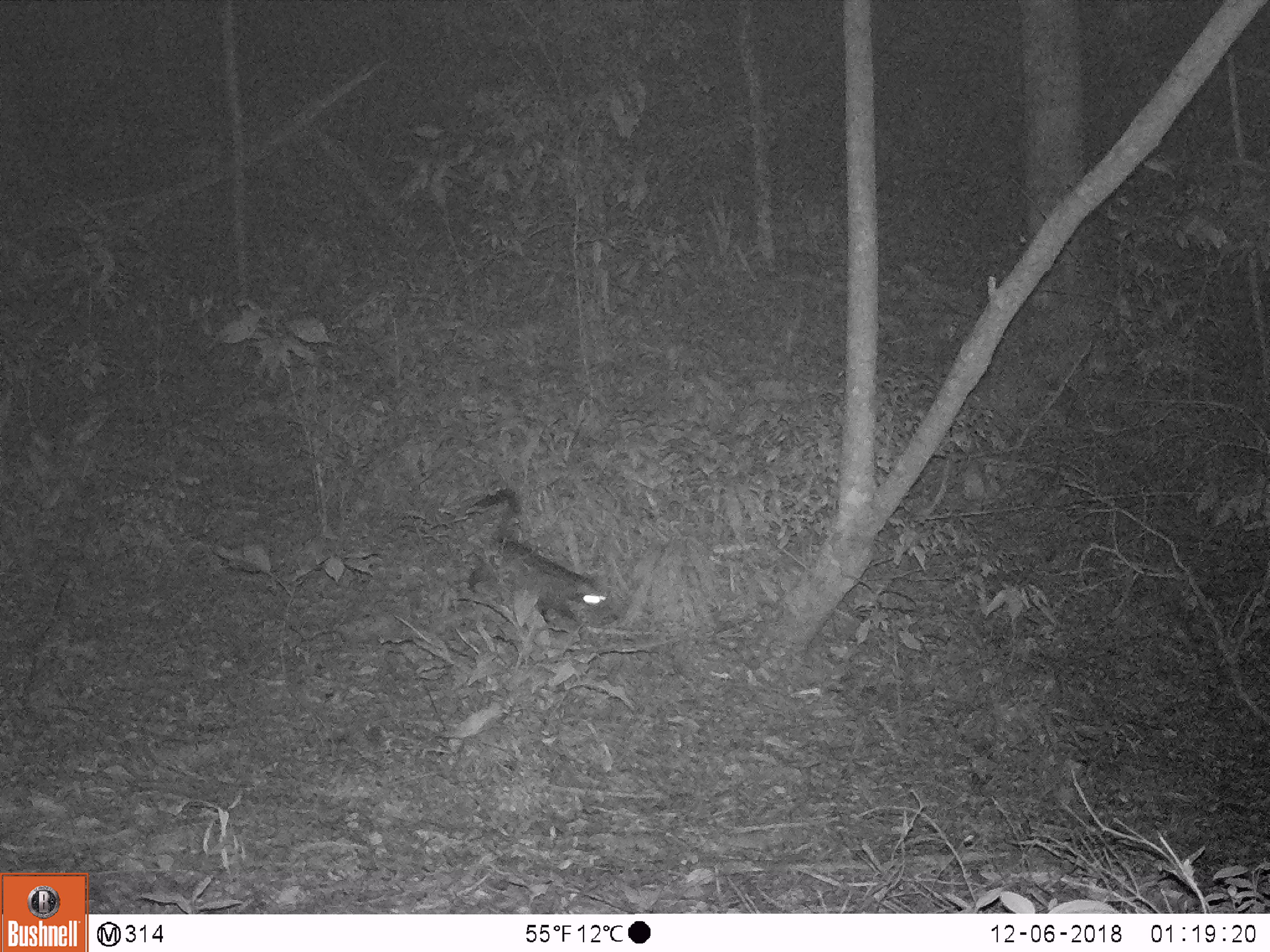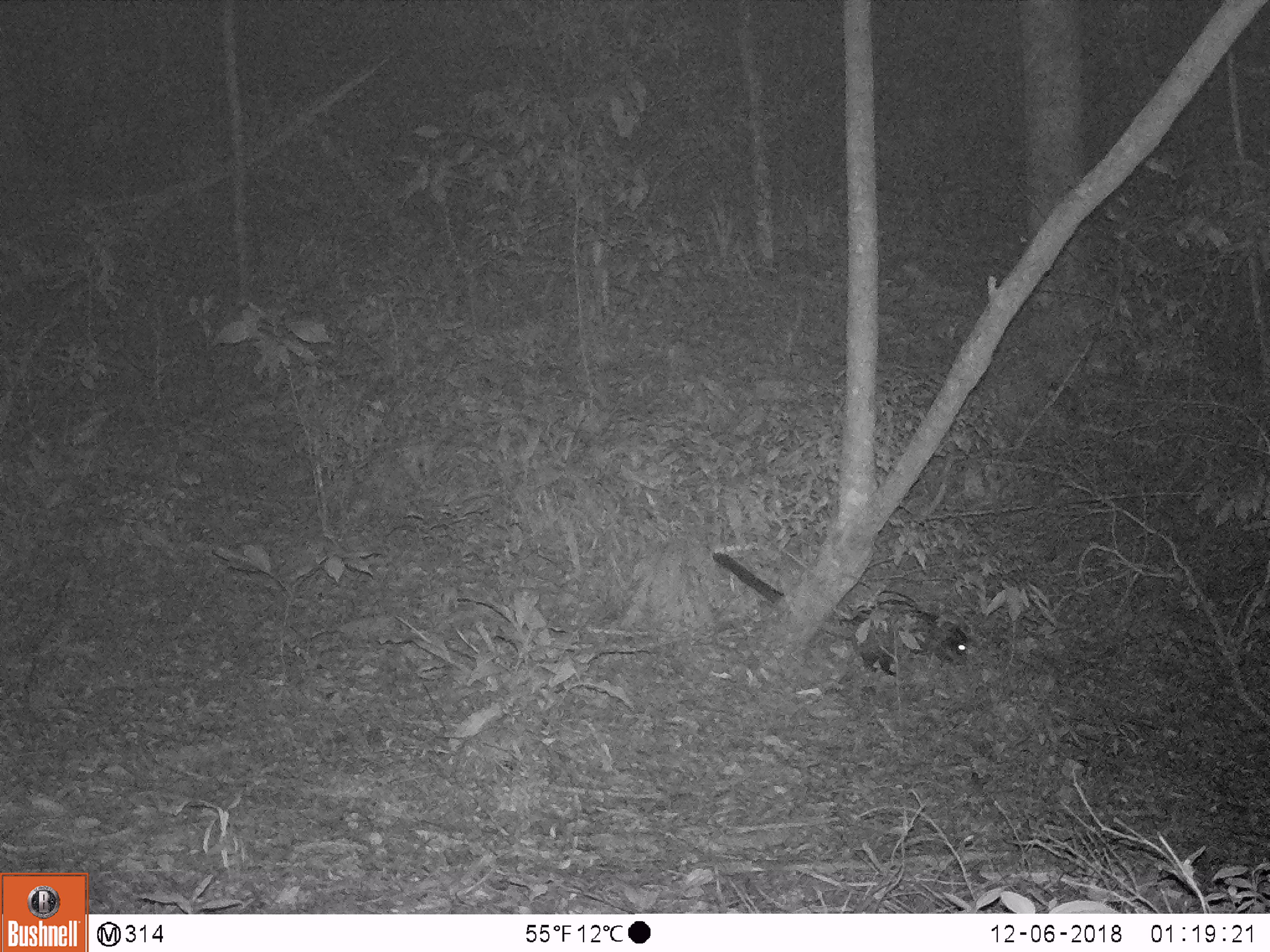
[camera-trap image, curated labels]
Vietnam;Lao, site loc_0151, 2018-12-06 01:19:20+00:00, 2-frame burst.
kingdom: Animalia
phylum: Chordata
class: Mammalia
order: Carnivora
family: Viverridae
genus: Paradoxurus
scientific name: Paradoxurus hermaphroditus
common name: common palm civet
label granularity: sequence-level